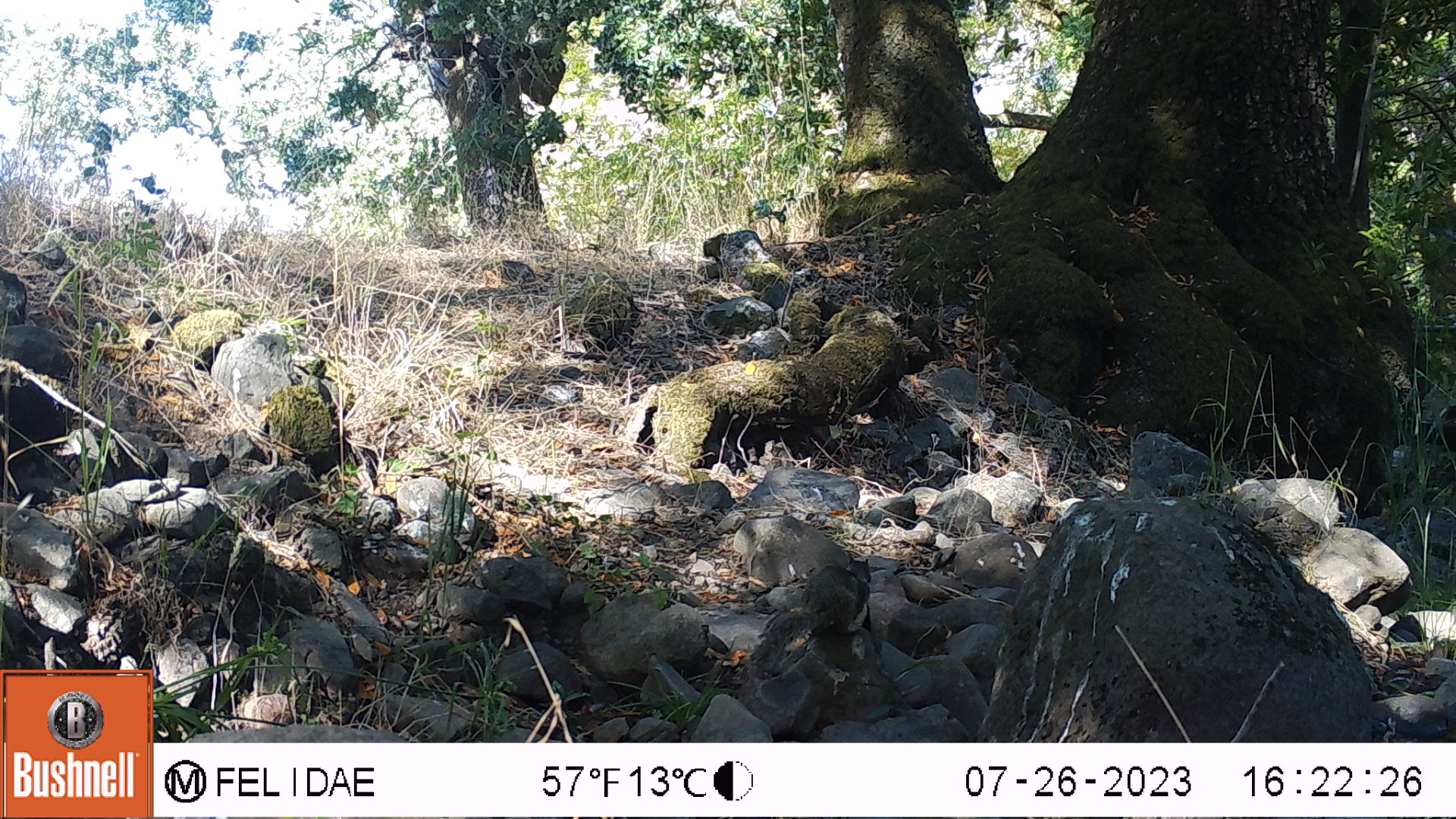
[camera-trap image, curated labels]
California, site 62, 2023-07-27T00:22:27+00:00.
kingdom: Animalia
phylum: Chordata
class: Mammalia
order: Rodentia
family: Sciuridae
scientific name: Sciuridae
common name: squirrel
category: unknown squirrel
Unknown squirrel (squirrel) (Sciuridae).